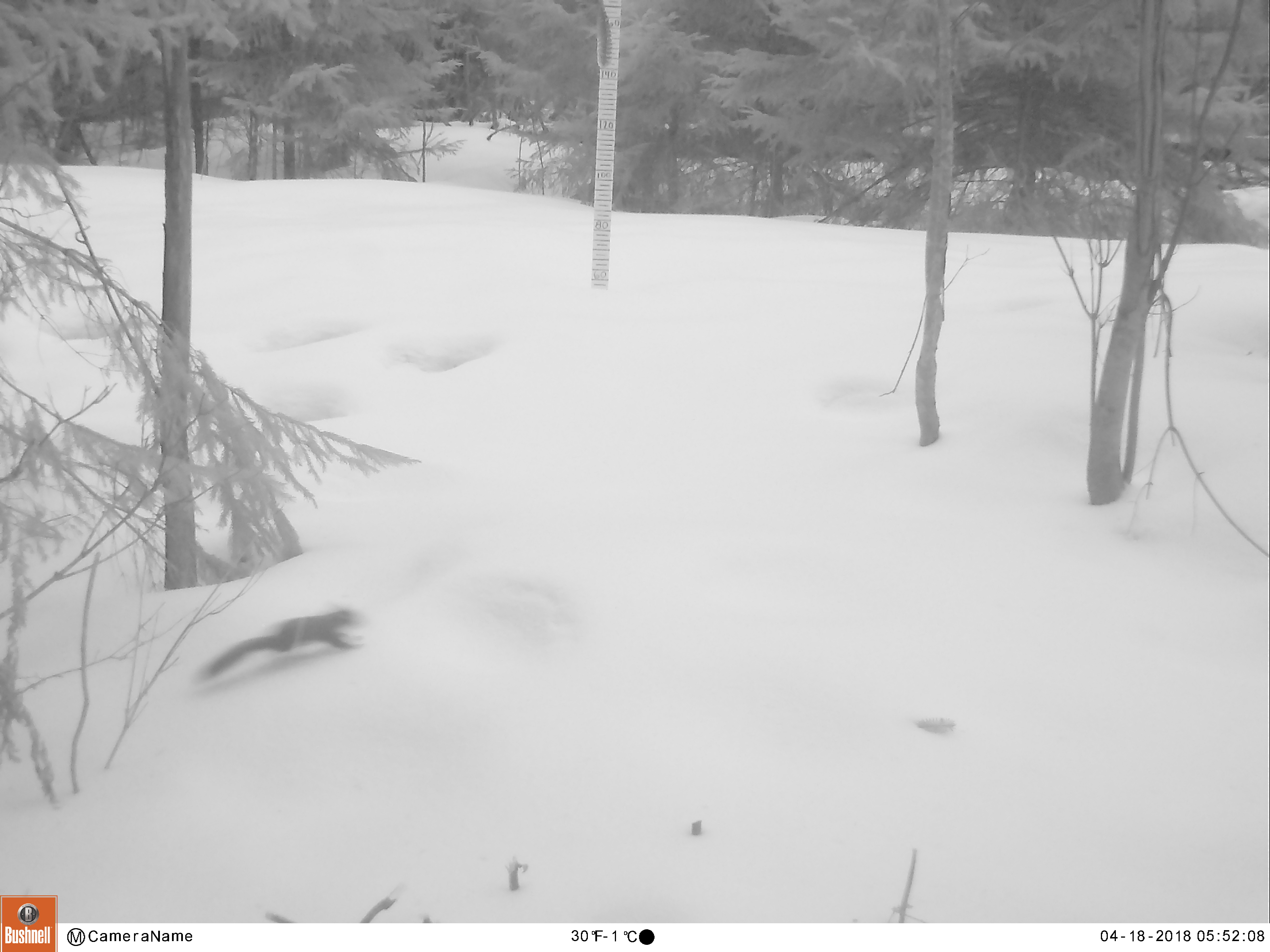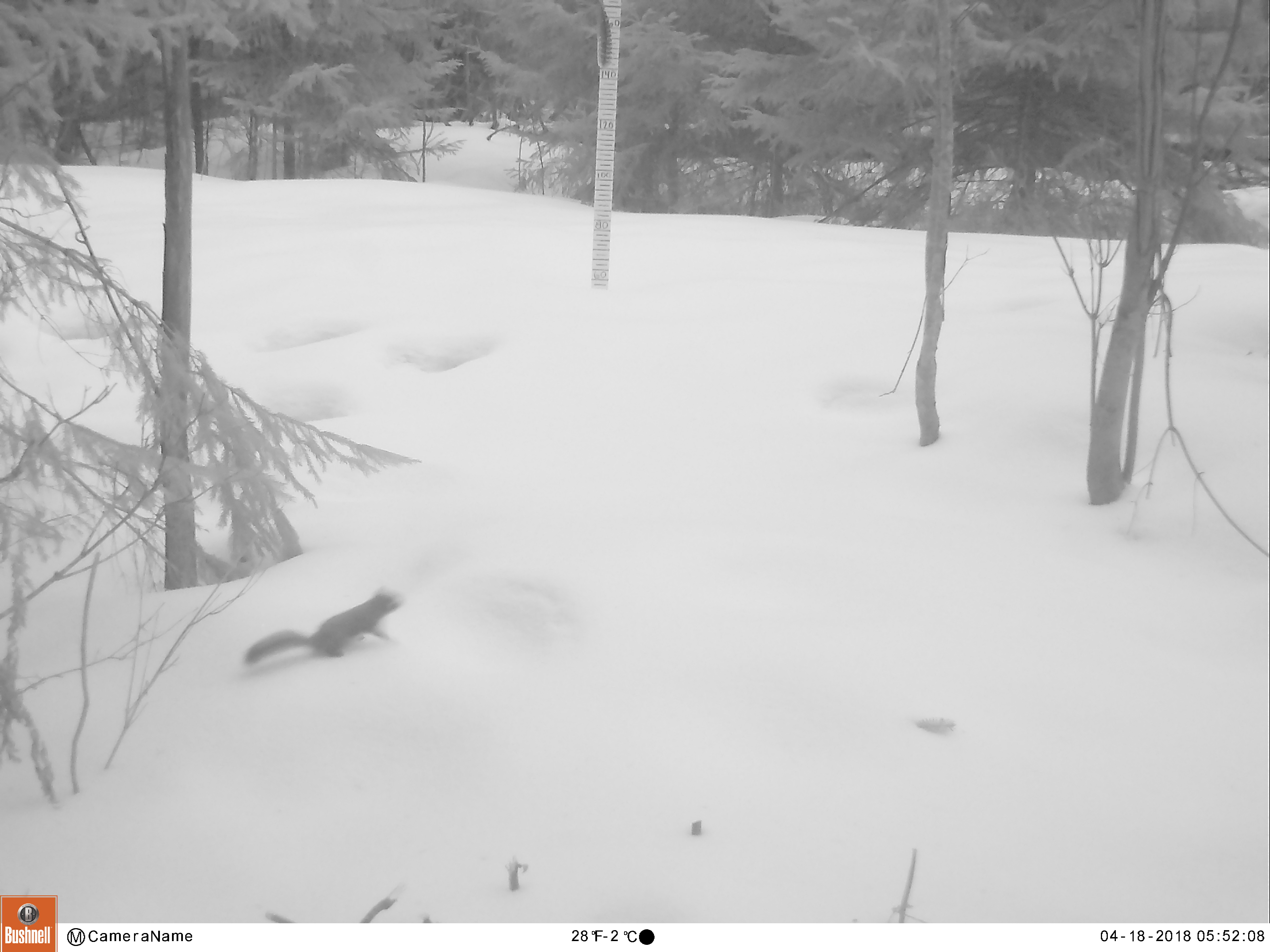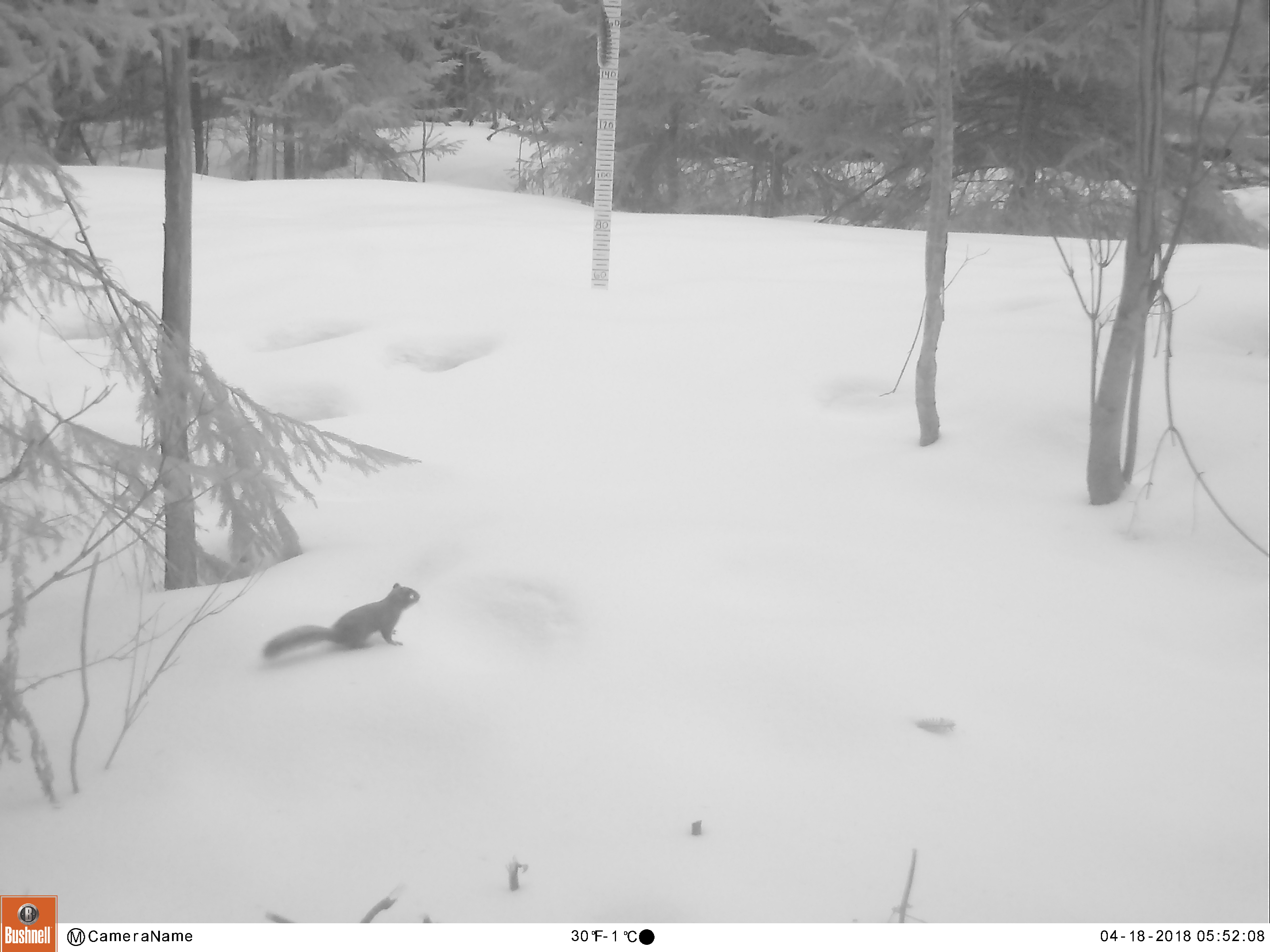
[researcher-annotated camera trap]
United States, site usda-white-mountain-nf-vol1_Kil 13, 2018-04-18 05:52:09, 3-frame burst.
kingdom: Animalia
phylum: Chordata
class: Mammalia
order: Rodentia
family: Sciuridae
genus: Tamiasciurus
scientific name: Tamiasciurus hudsonicus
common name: red squirrel